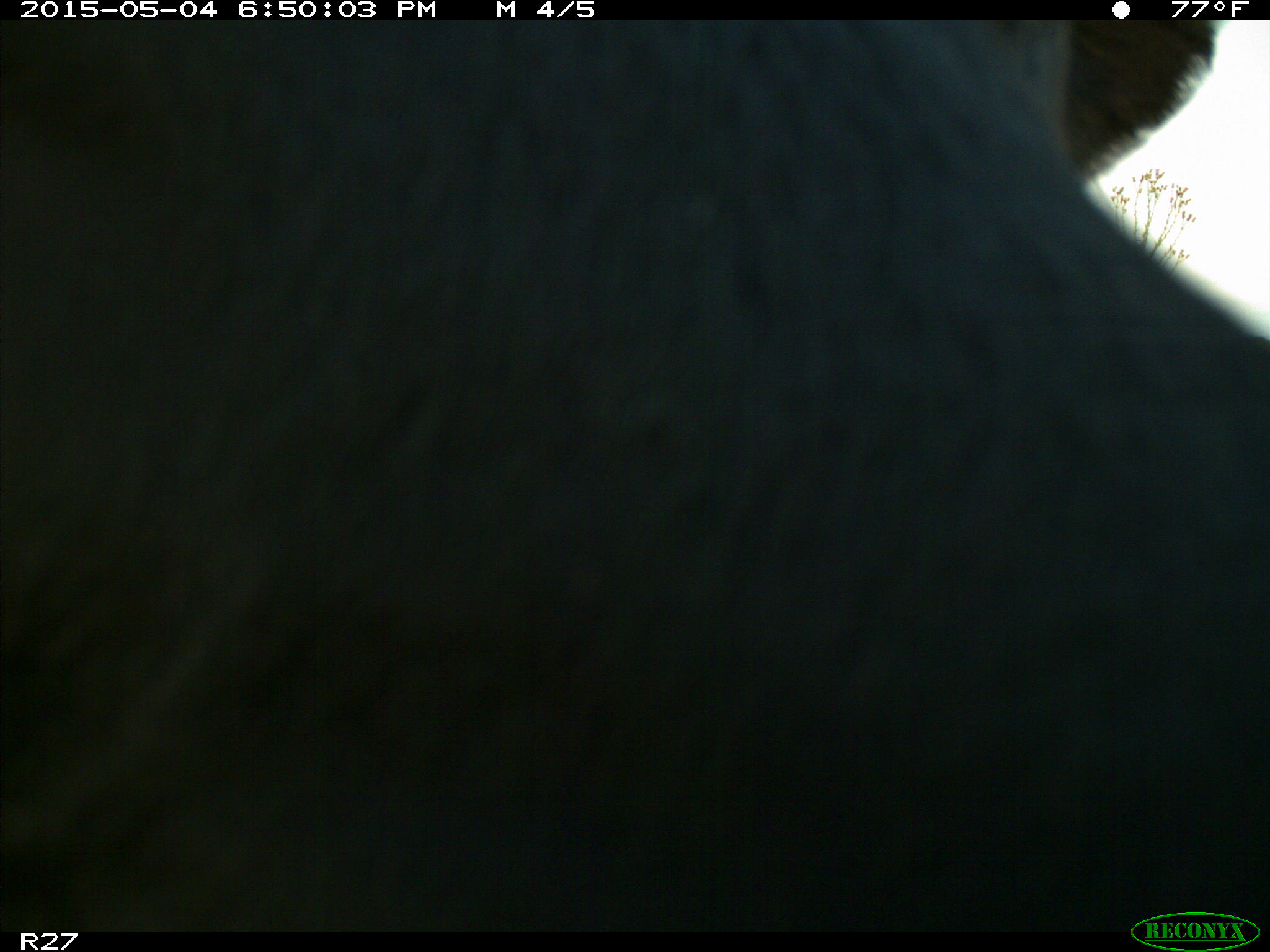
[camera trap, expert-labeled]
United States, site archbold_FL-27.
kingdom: Animalia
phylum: Chordata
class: Mammalia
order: Artiodactyla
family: Bovidae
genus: Bos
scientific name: Bos taurus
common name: domestic cow